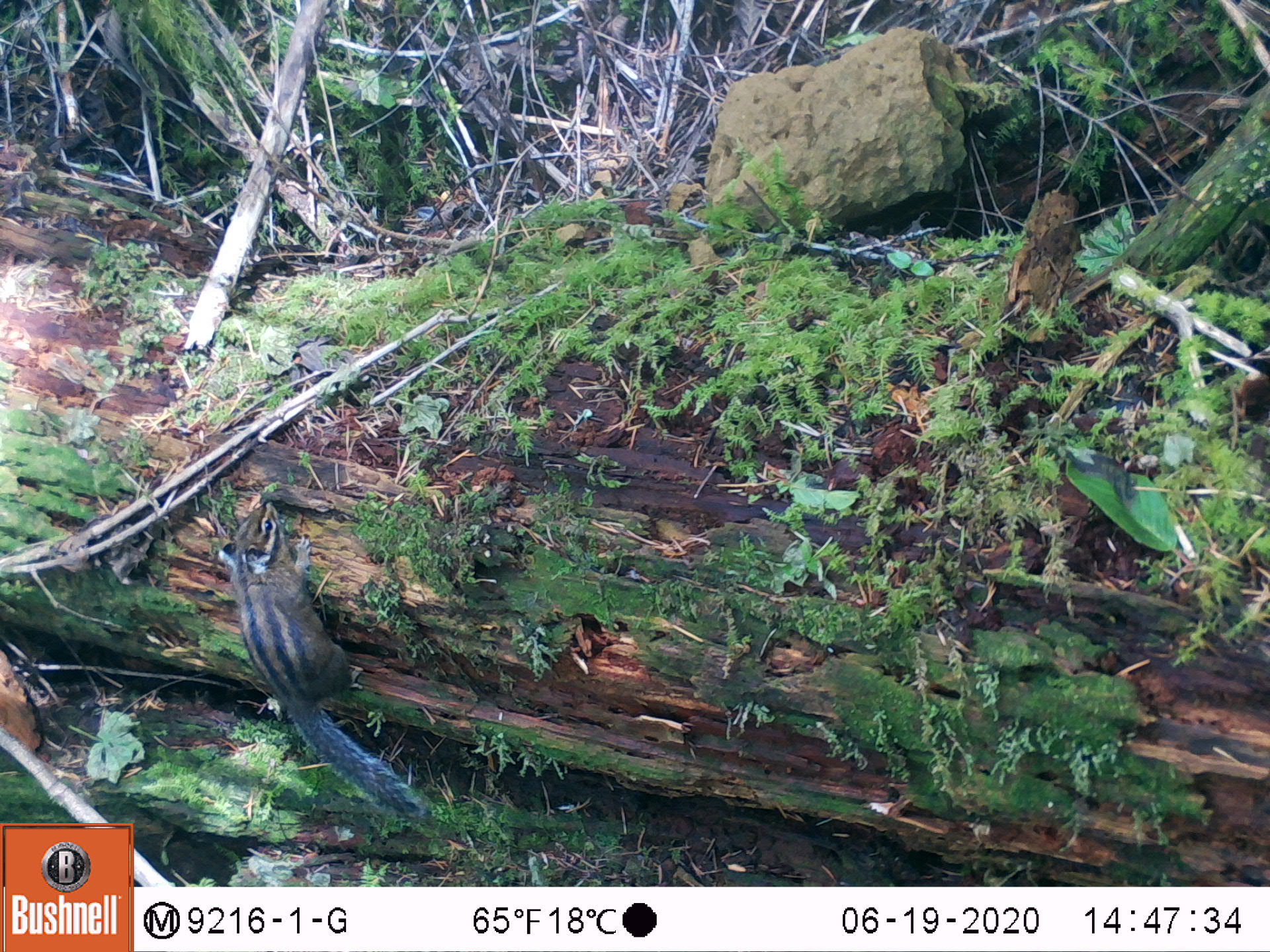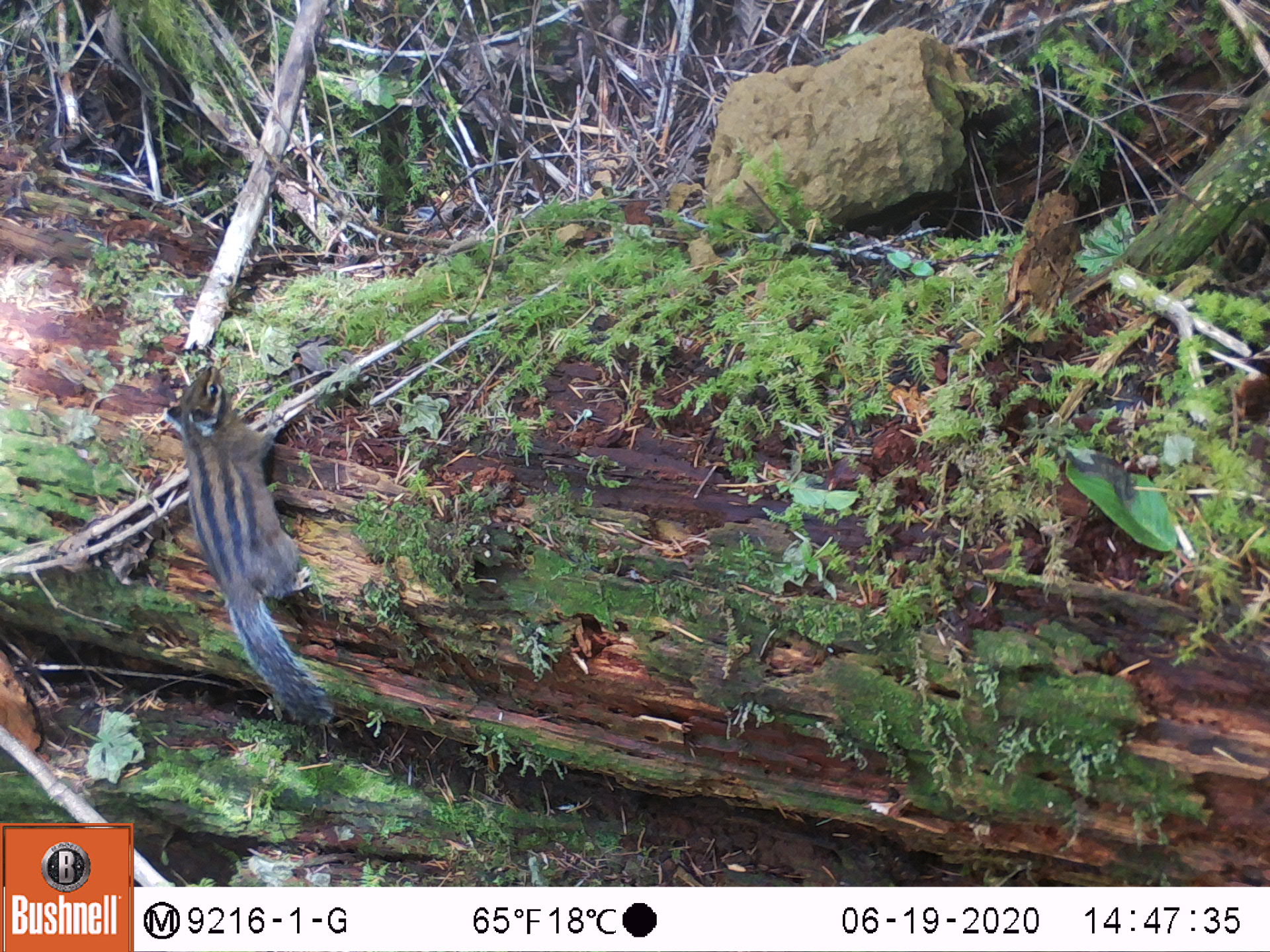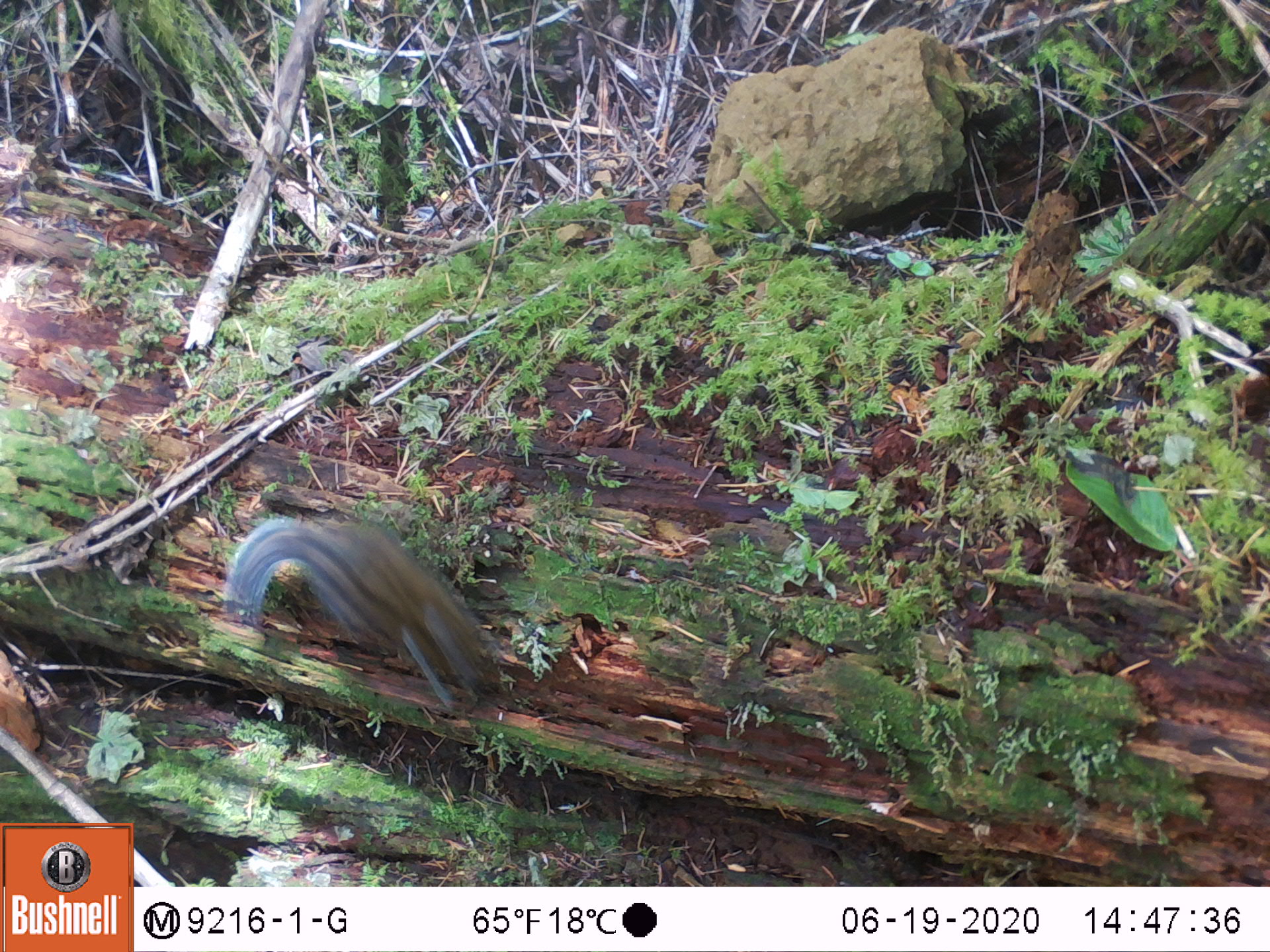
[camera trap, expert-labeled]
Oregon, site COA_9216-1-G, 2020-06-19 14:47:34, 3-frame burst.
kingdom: Animalia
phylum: Chordata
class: Mammalia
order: Rodentia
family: Sciuridae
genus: Neotamias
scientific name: Neotamias townsendii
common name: townsend's chipmunk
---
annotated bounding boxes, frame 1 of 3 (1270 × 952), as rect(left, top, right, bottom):
townsend's chipmunk: rect(210, 496, 424, 824)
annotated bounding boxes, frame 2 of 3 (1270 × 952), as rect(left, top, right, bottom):
townsend's chipmunk: rect(157, 349, 333, 737)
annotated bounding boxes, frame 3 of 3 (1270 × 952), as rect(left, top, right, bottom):
townsend's chipmunk: rect(214, 505, 516, 715)